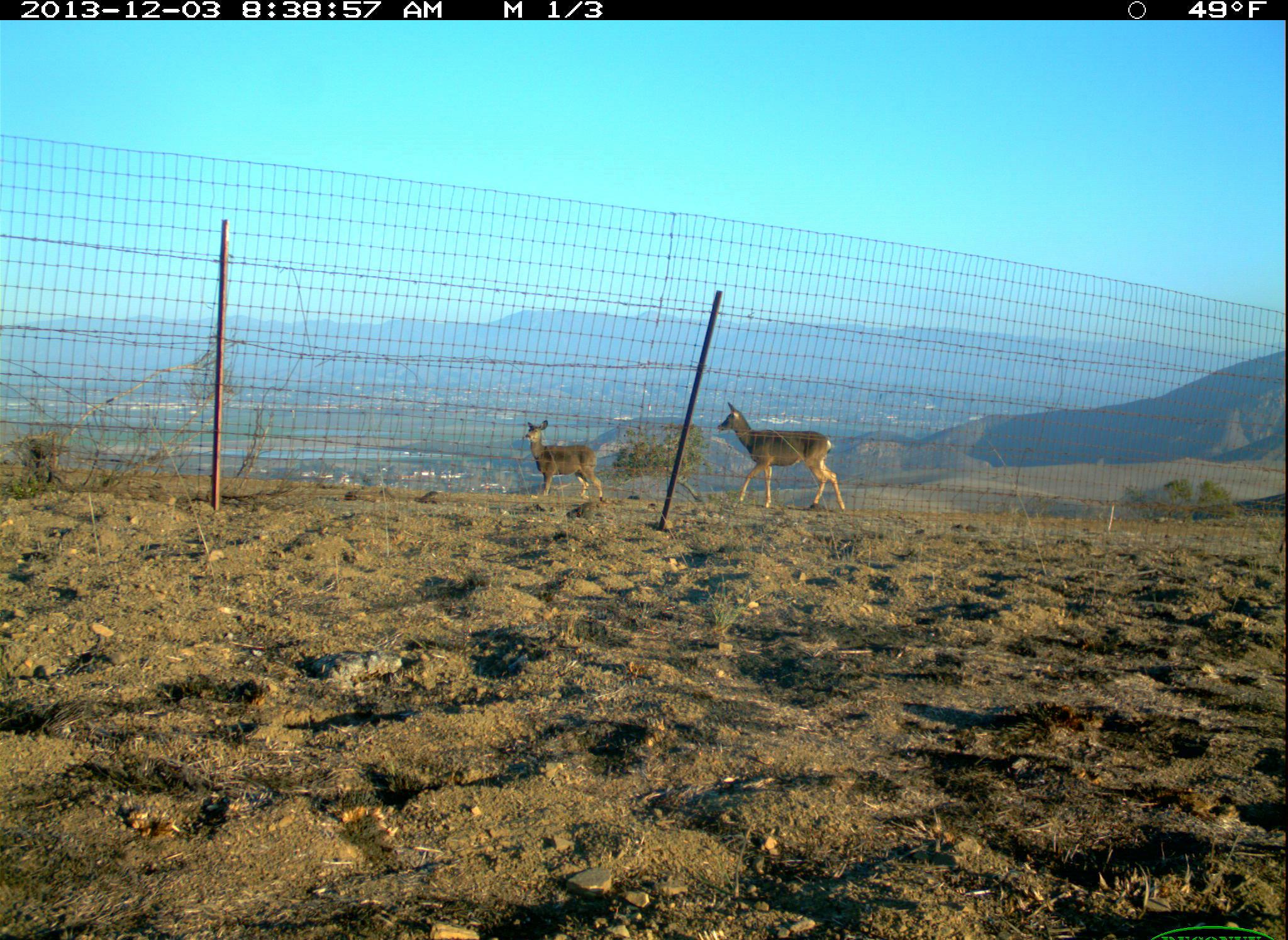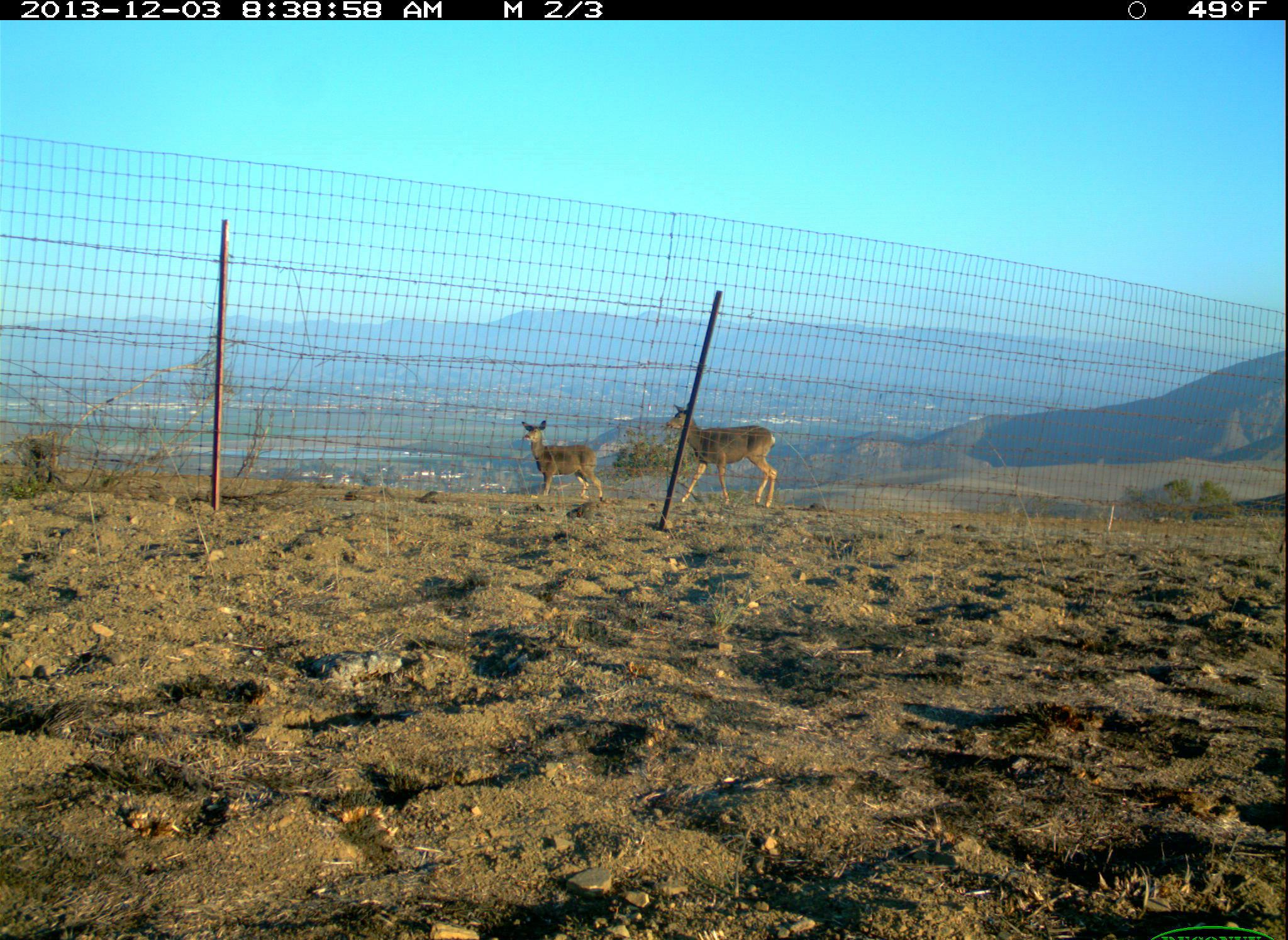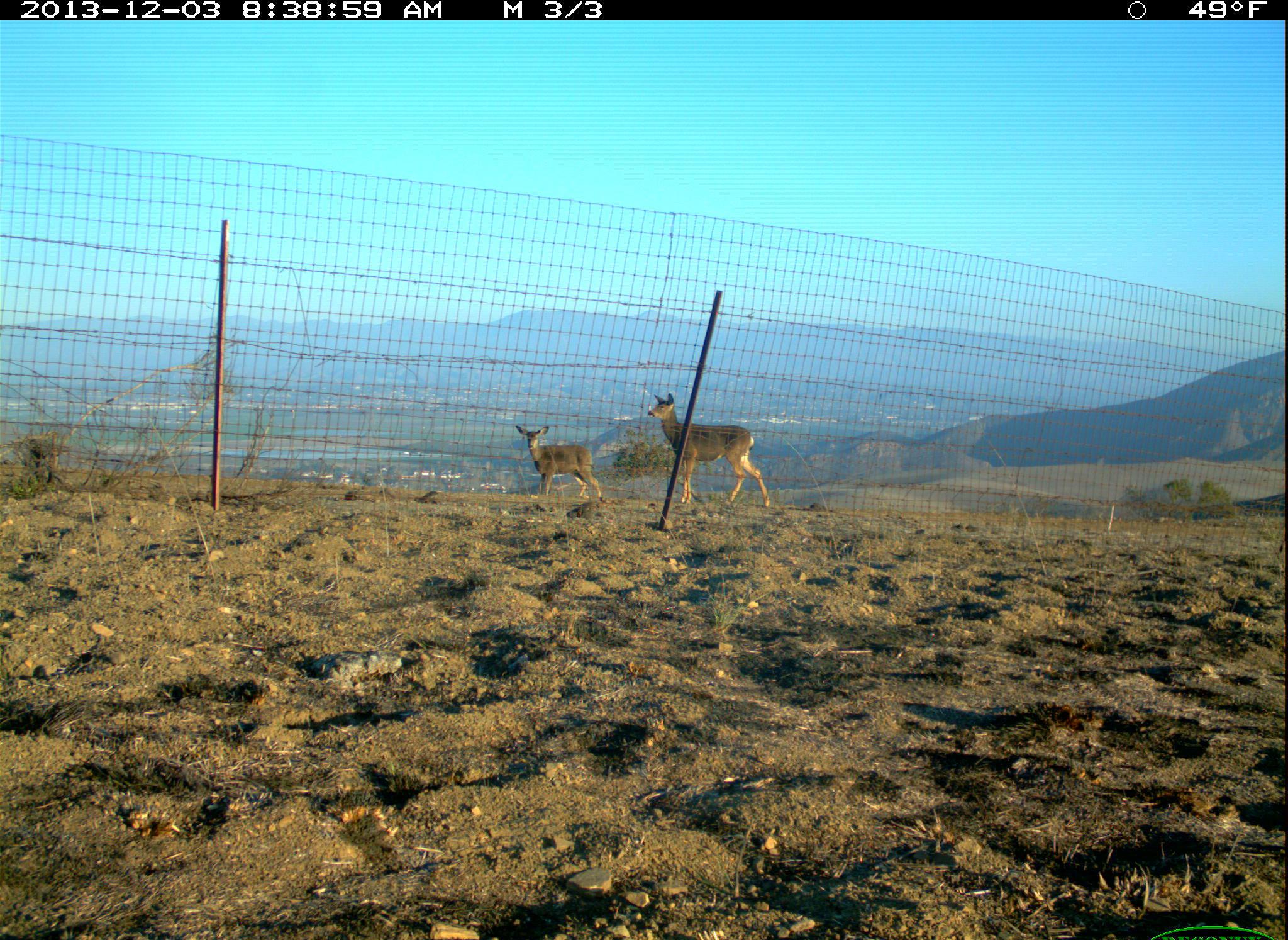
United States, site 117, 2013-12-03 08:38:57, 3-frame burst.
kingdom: Animalia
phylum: Chordata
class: Mammalia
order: Artiodactyla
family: Cervidae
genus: Odocoileus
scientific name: Odocoileus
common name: deer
Deer (Odocoileus).